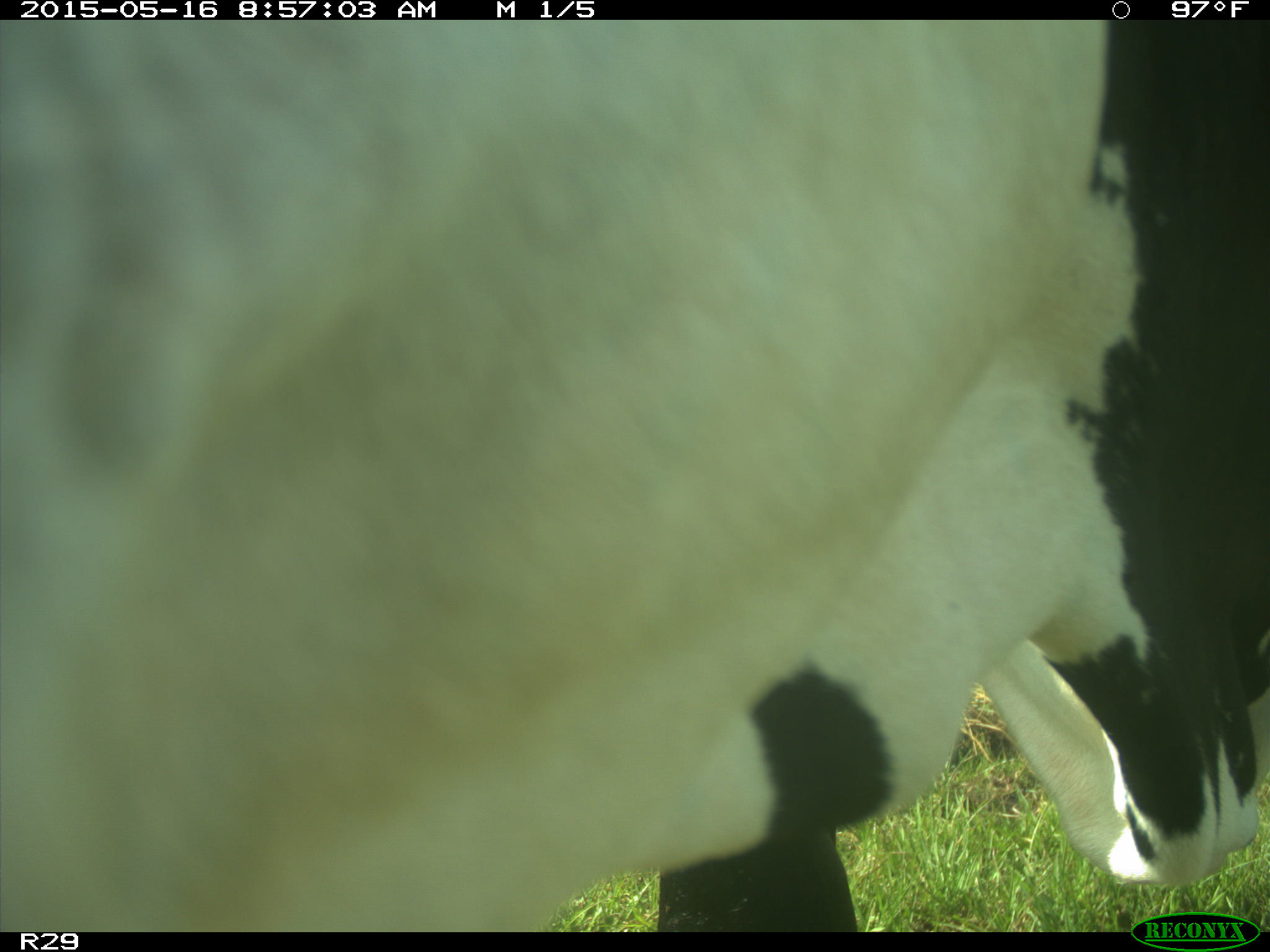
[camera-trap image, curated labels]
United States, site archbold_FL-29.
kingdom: Animalia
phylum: Chordata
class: Mammalia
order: Artiodactyla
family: Bovidae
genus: Bos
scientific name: Bos taurus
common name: domestic cow